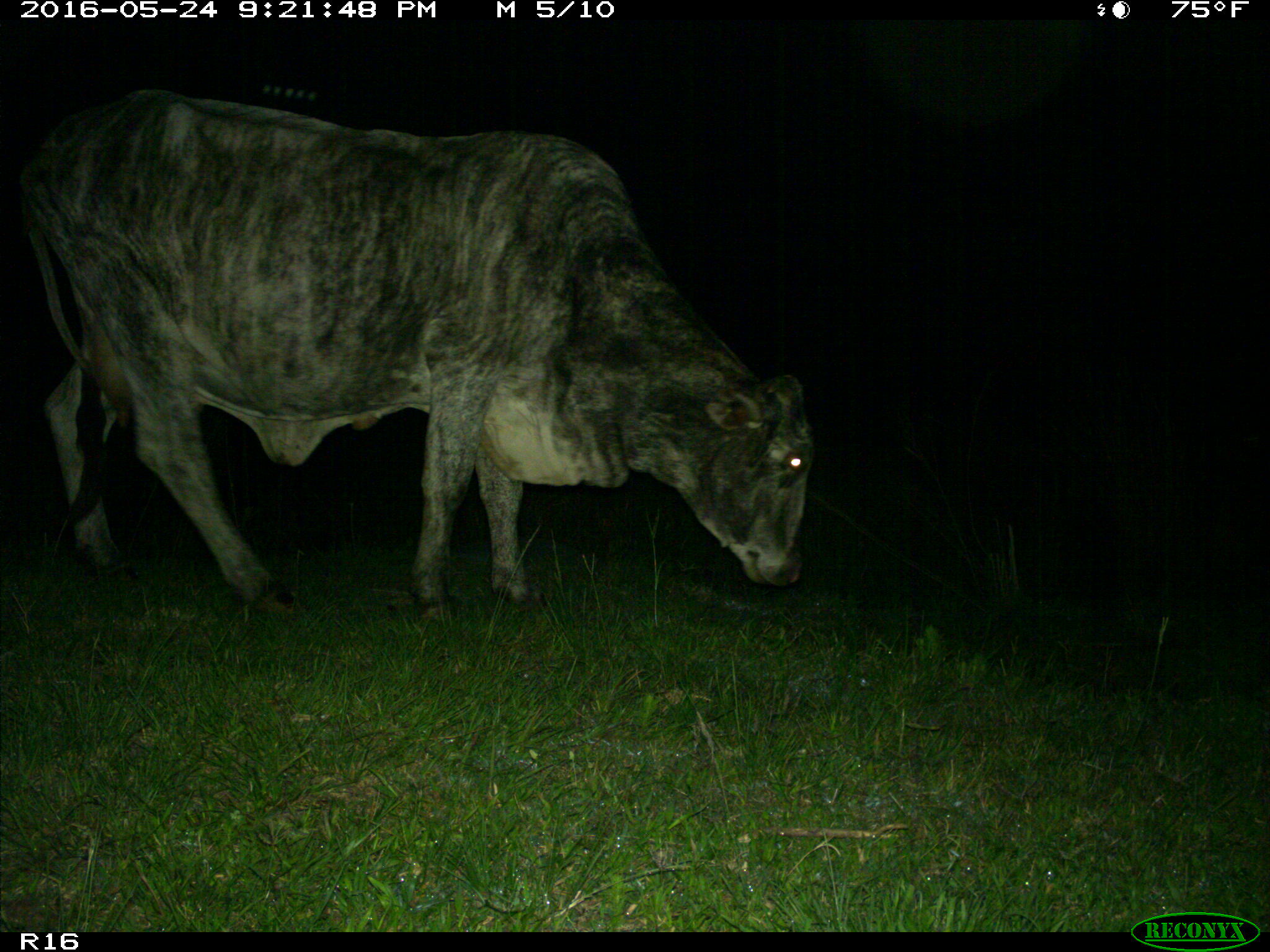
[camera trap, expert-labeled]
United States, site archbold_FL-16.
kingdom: Animalia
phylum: Chordata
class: Mammalia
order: Artiodactyla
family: Bovidae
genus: Bos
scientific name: Bos taurus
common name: domestic cow